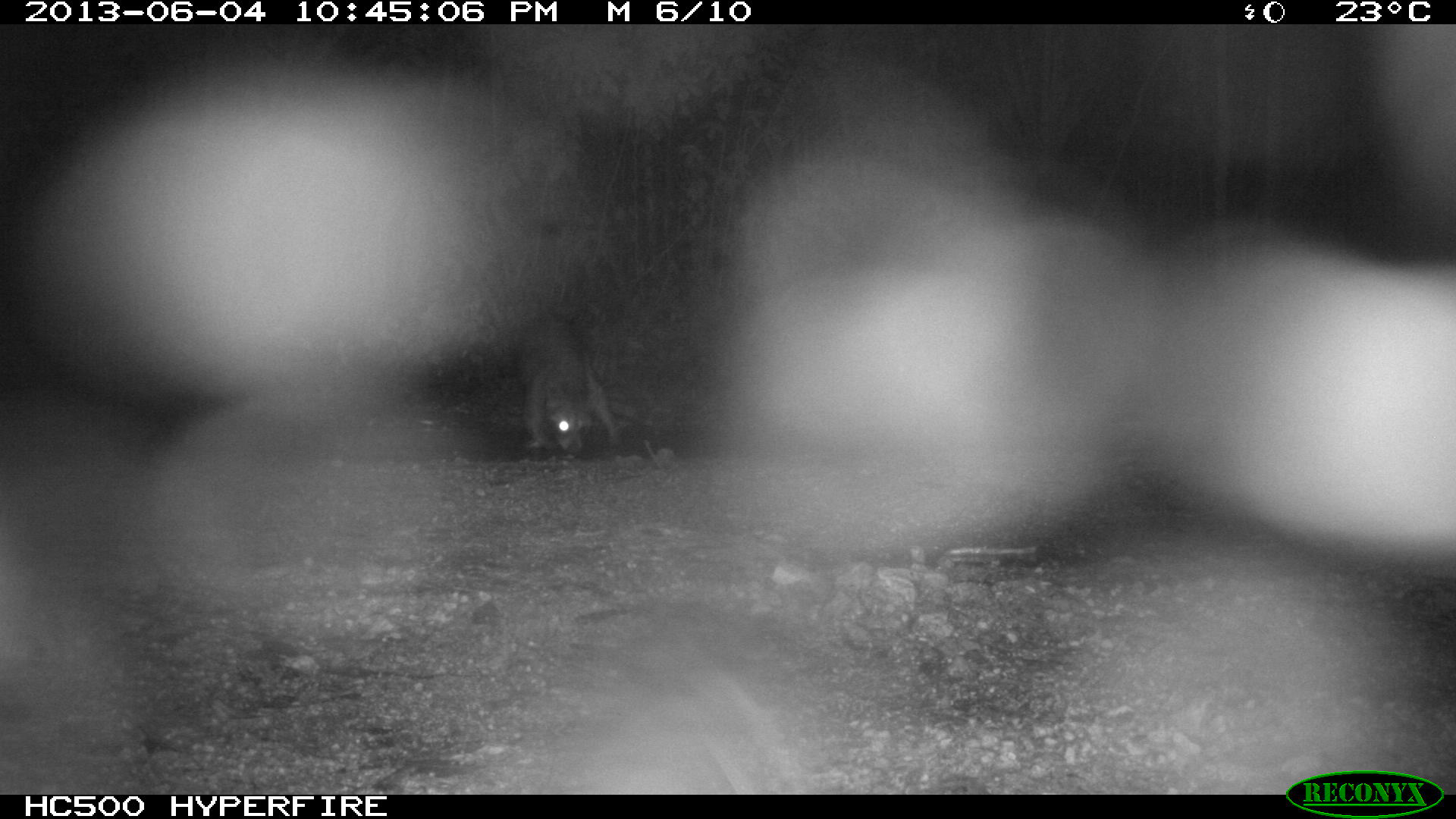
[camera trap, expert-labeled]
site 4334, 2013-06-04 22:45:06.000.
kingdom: Animalia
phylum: Chordata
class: Mammalia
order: Carnivora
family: Procyonidae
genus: Procyon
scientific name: Procyon lotor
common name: common raccoon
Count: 1.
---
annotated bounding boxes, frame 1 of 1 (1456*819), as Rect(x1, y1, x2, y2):
procyon lotor: Rect(514, 318, 623, 454)